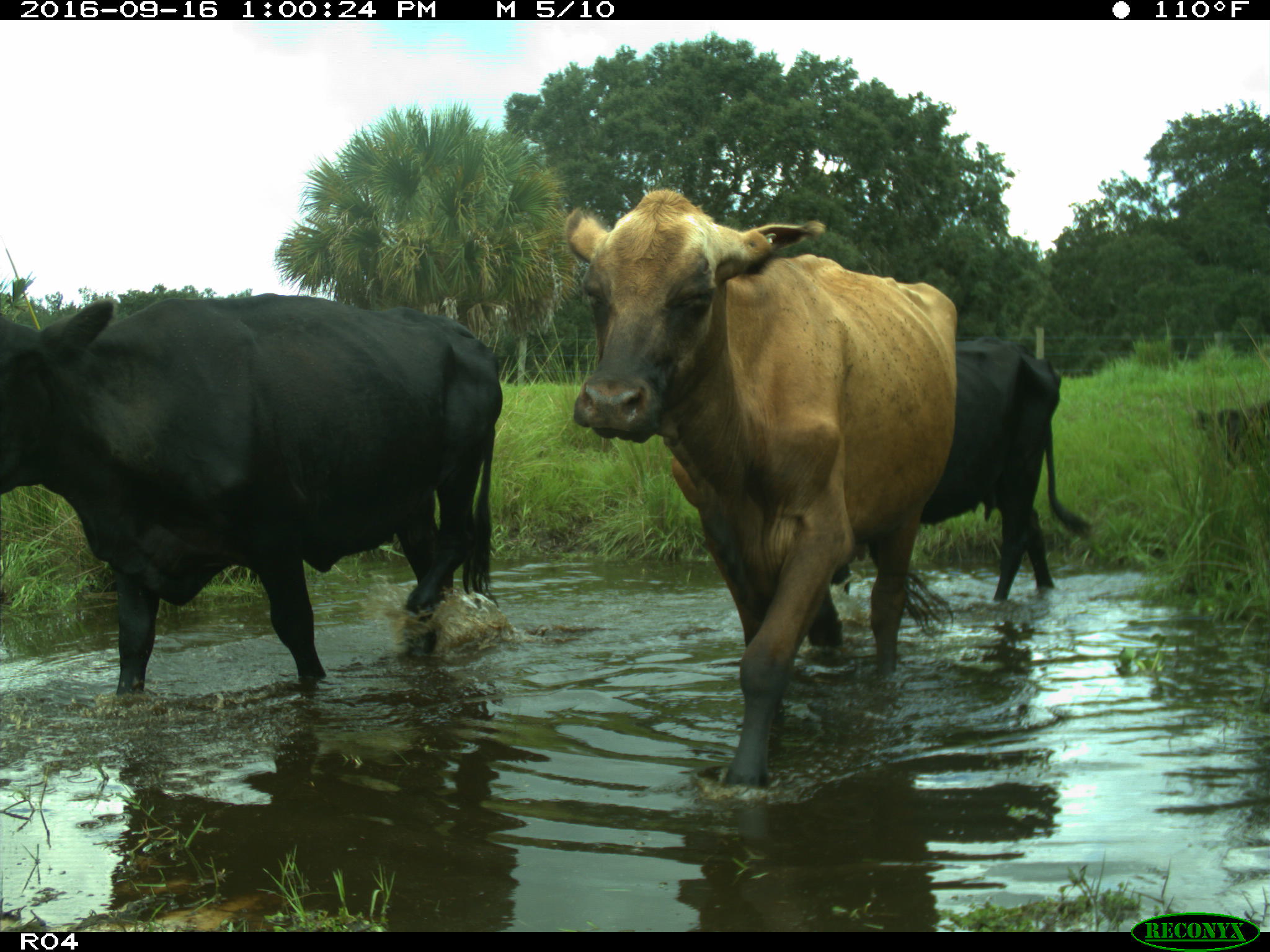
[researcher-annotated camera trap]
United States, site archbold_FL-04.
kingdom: Animalia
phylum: Chordata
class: Mammalia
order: Artiodactyla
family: Bovidae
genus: Bos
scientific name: Bos taurus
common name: domestic cow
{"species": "Bos taurus (domestic cow)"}